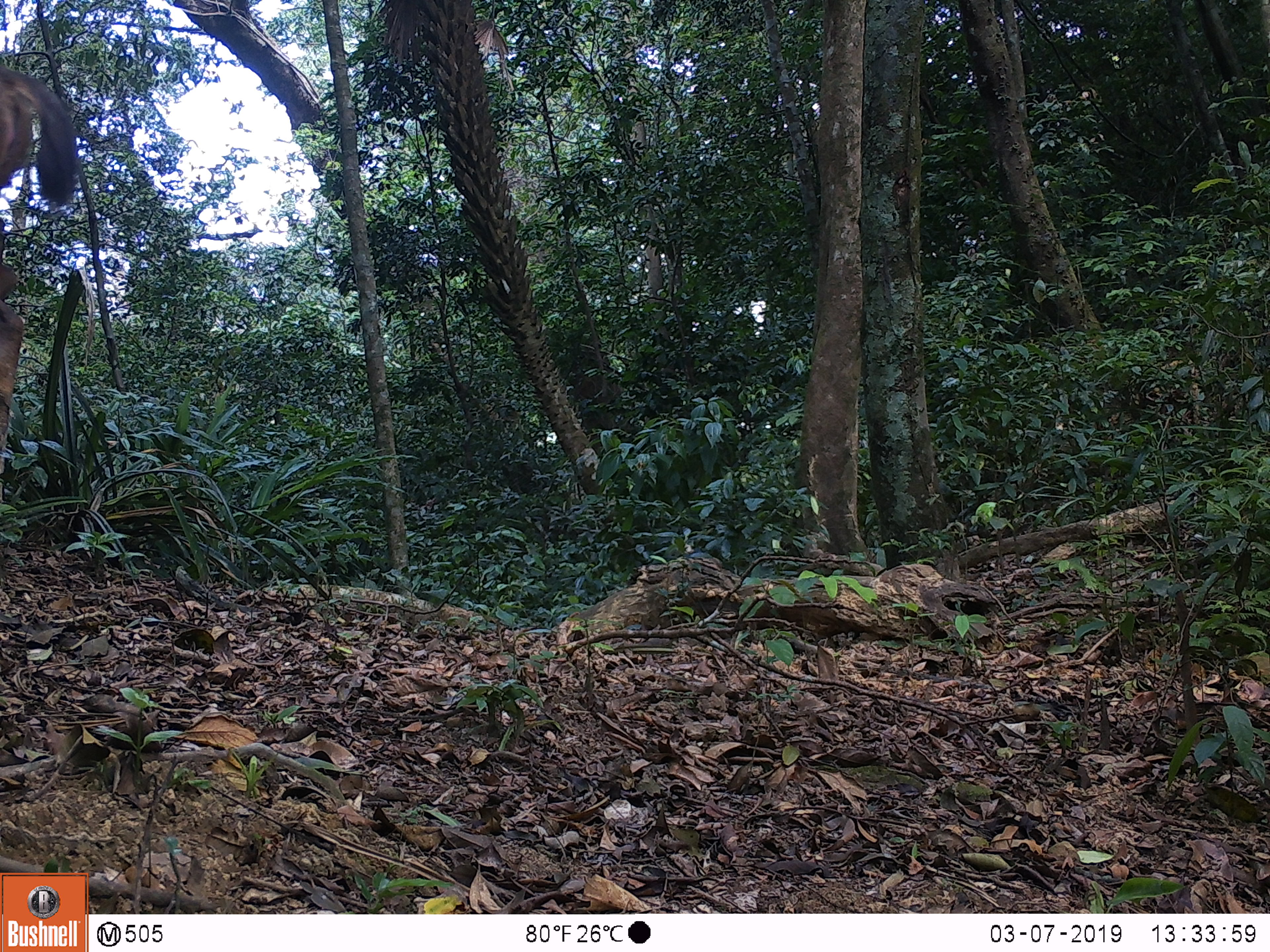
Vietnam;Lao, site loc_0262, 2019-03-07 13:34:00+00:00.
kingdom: Animalia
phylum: Chordata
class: Mammalia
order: Artiodactyla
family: Cervidae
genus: Rusa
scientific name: Rusa unicolor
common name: sambar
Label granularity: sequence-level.